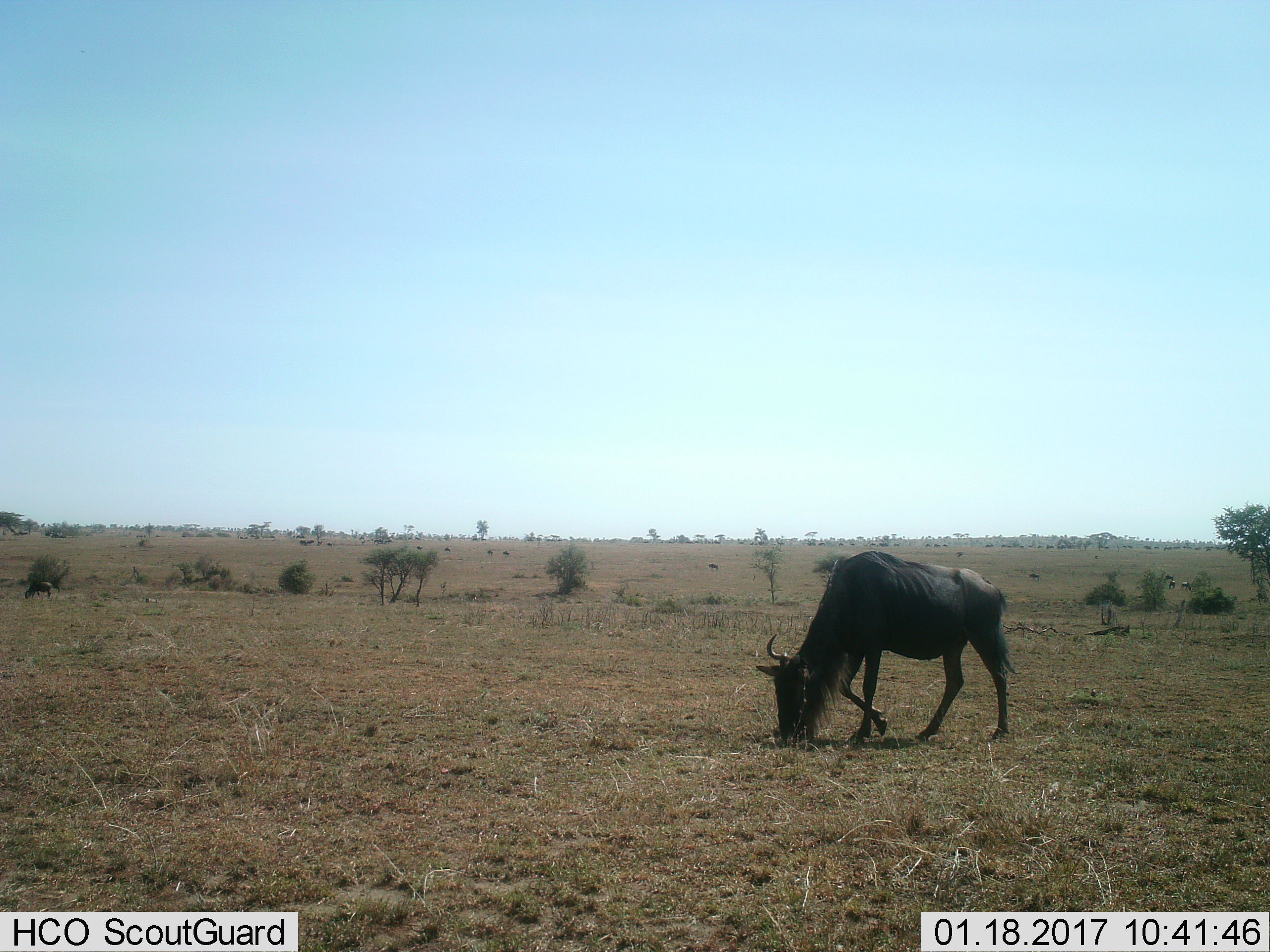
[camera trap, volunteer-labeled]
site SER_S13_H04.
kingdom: Animalia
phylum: Chordata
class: Mammalia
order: Artiodactyla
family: Bovidae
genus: Connochaetes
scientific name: Connochaetes taurinus taurinus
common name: blue wildebeest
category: wildebeestblue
Wildebeestblue (blue wildebeest) (Connochaetes taurinus taurinus), count 1. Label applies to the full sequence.